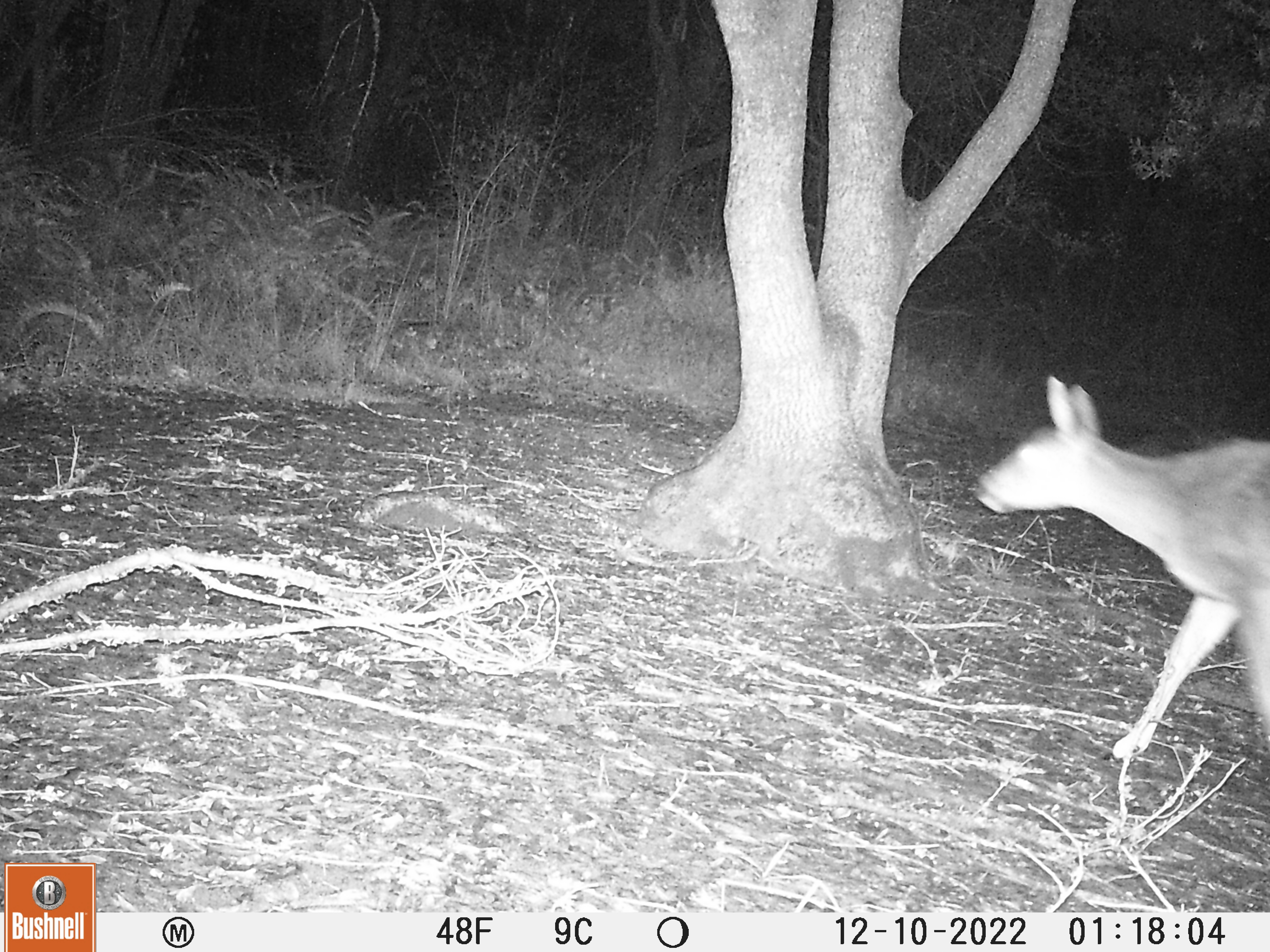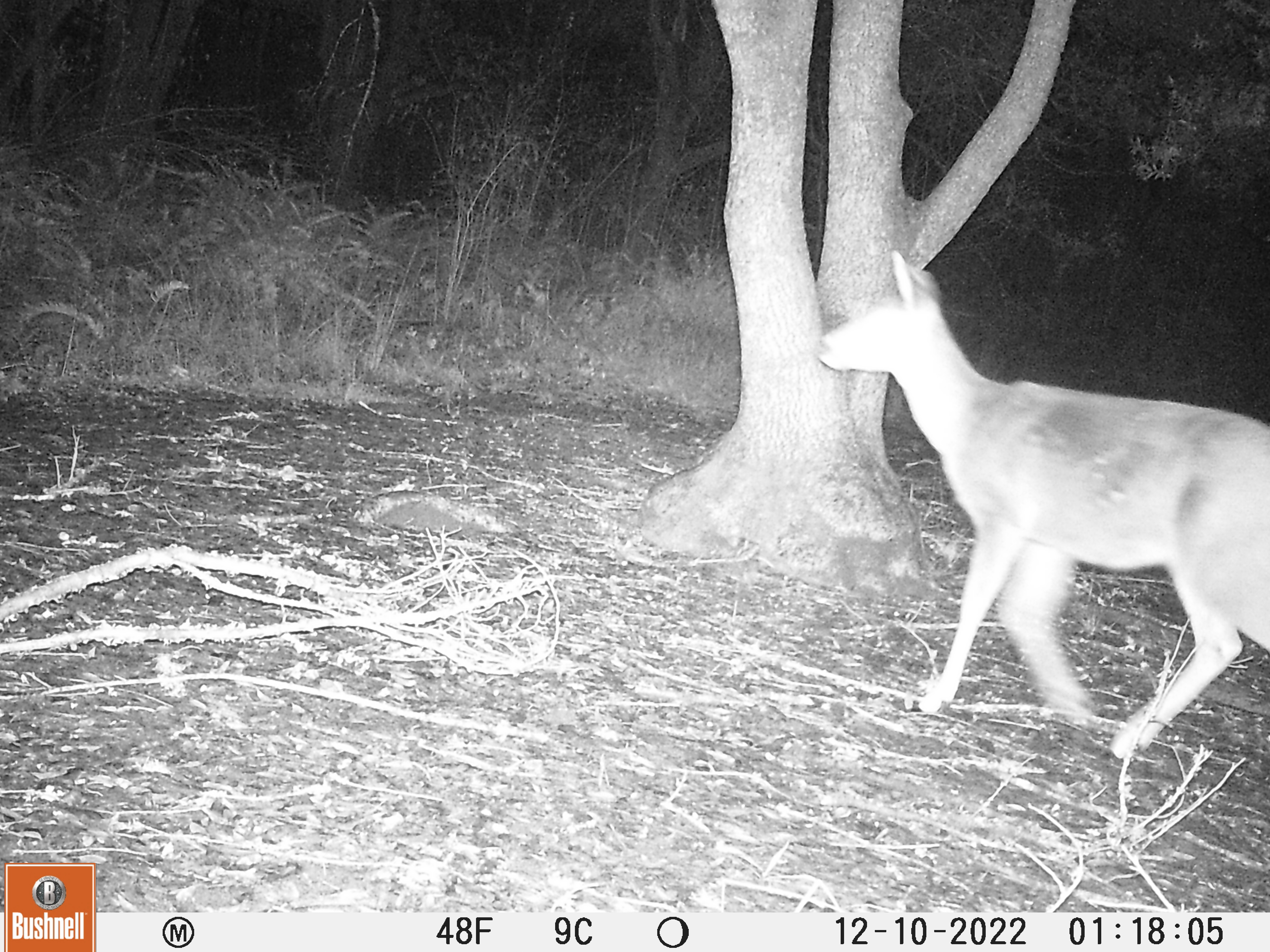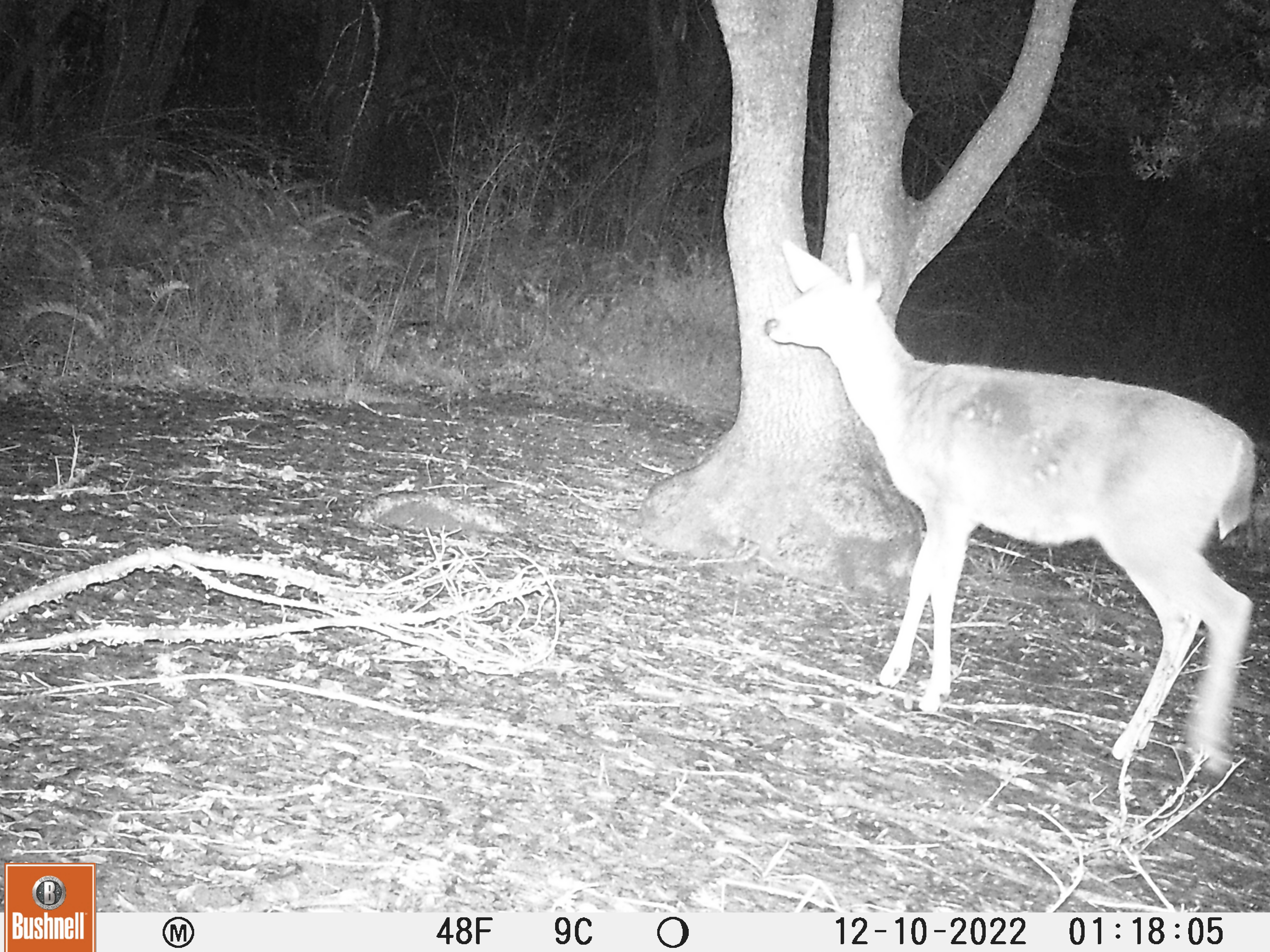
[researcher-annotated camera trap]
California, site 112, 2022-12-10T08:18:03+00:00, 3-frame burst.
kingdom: Animalia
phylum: Chordata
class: Mammalia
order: Artiodactyla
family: Cervidae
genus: Odocoileus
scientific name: Odocoileus hemionus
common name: mule deer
Mule deer (Odocoileus hemionus).